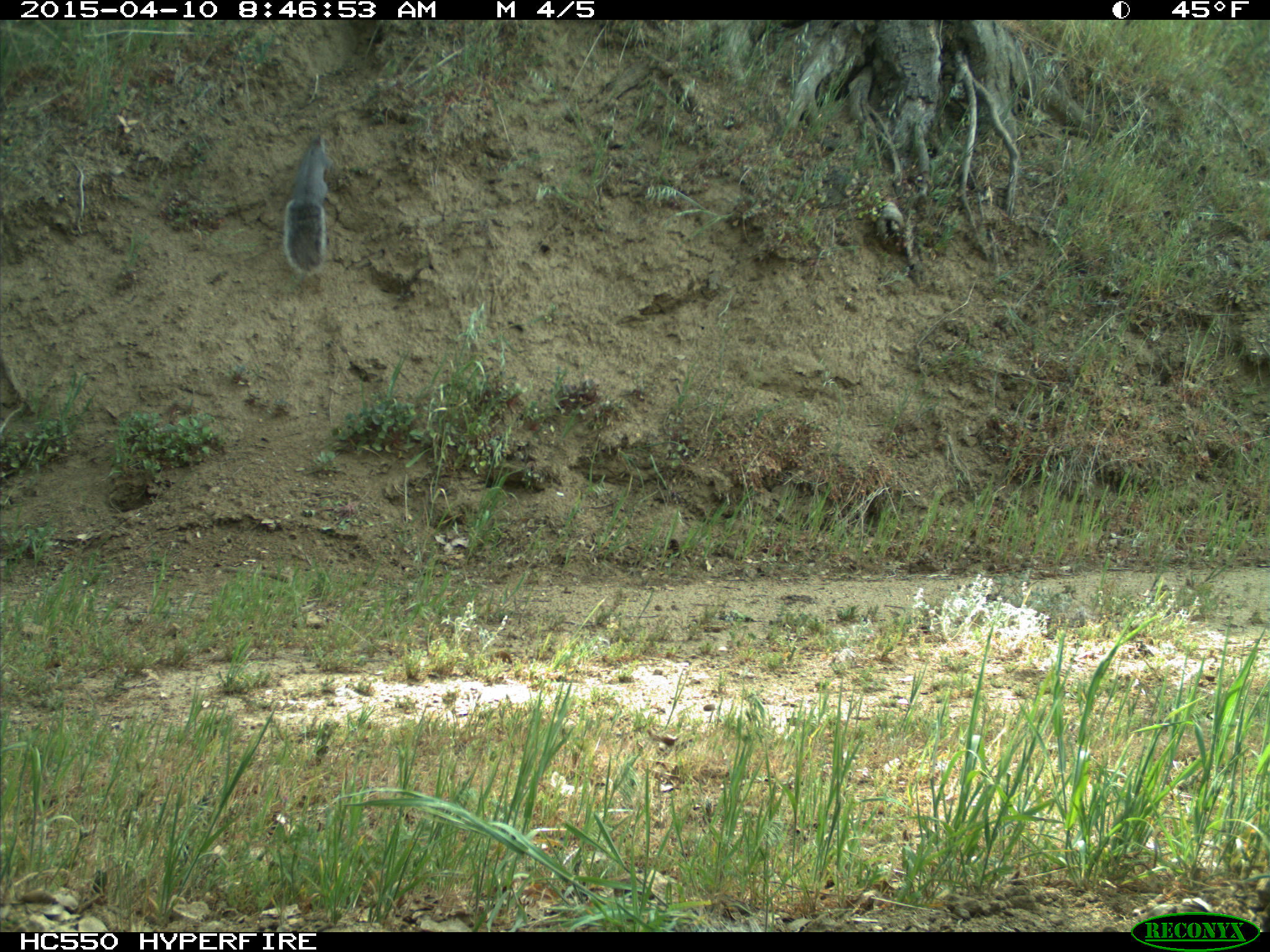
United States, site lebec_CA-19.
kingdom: Animalia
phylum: Chordata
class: Mammalia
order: Rodentia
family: Sciuridae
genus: Sciurus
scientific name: Sciurus carolinensis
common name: eastern gray squirrel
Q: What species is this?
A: Sciurus carolinensis (eastern gray squirrel).